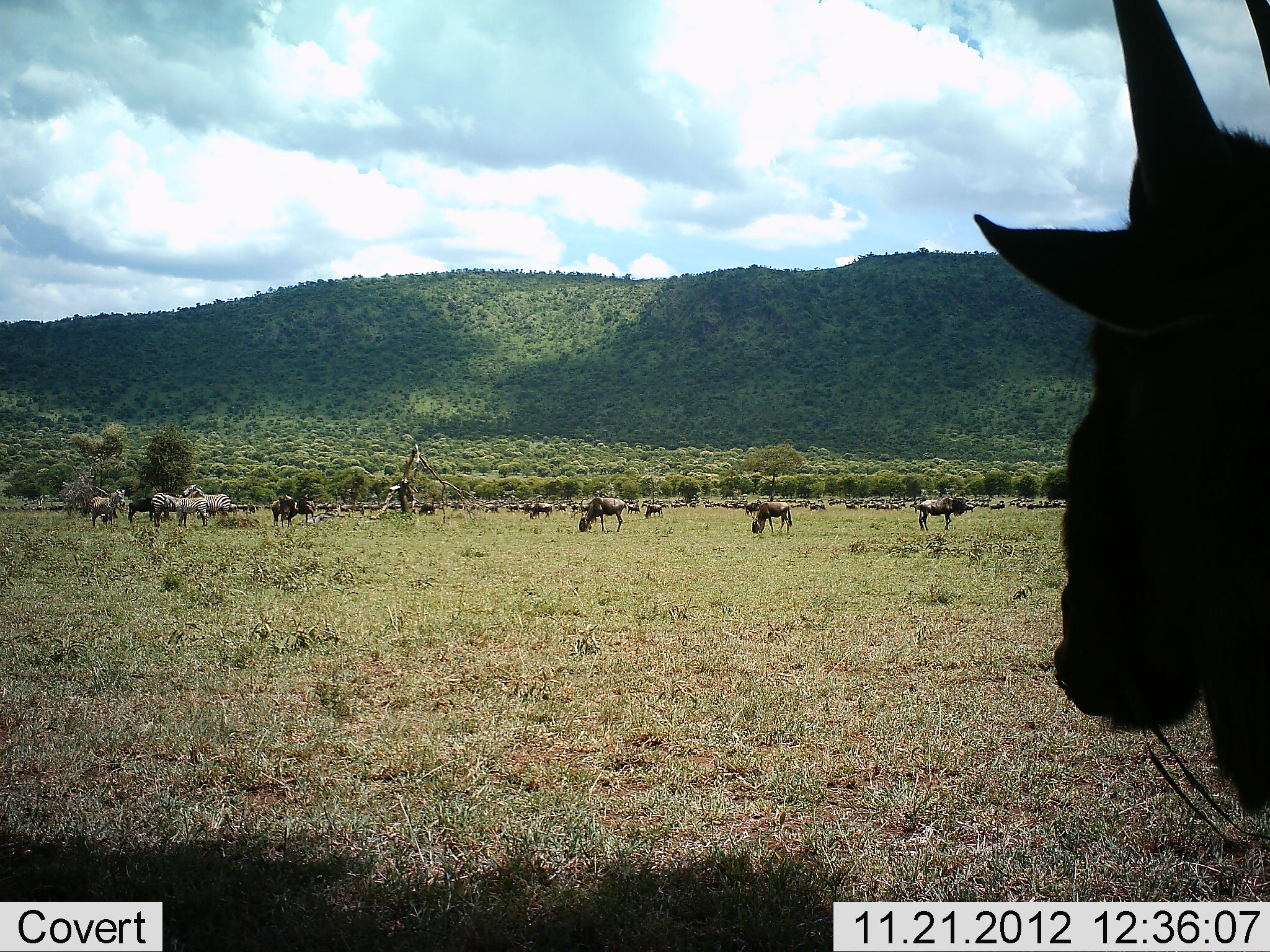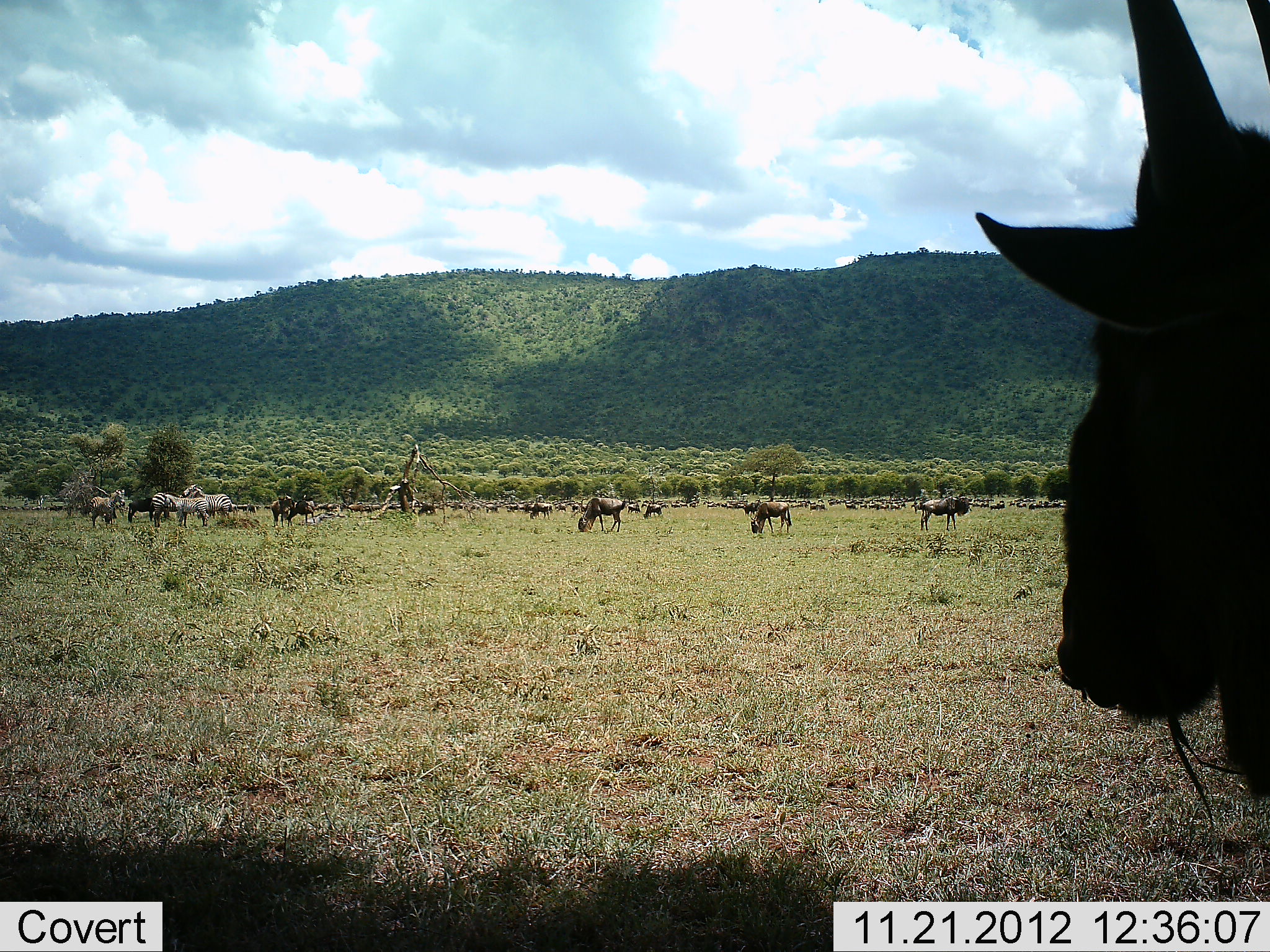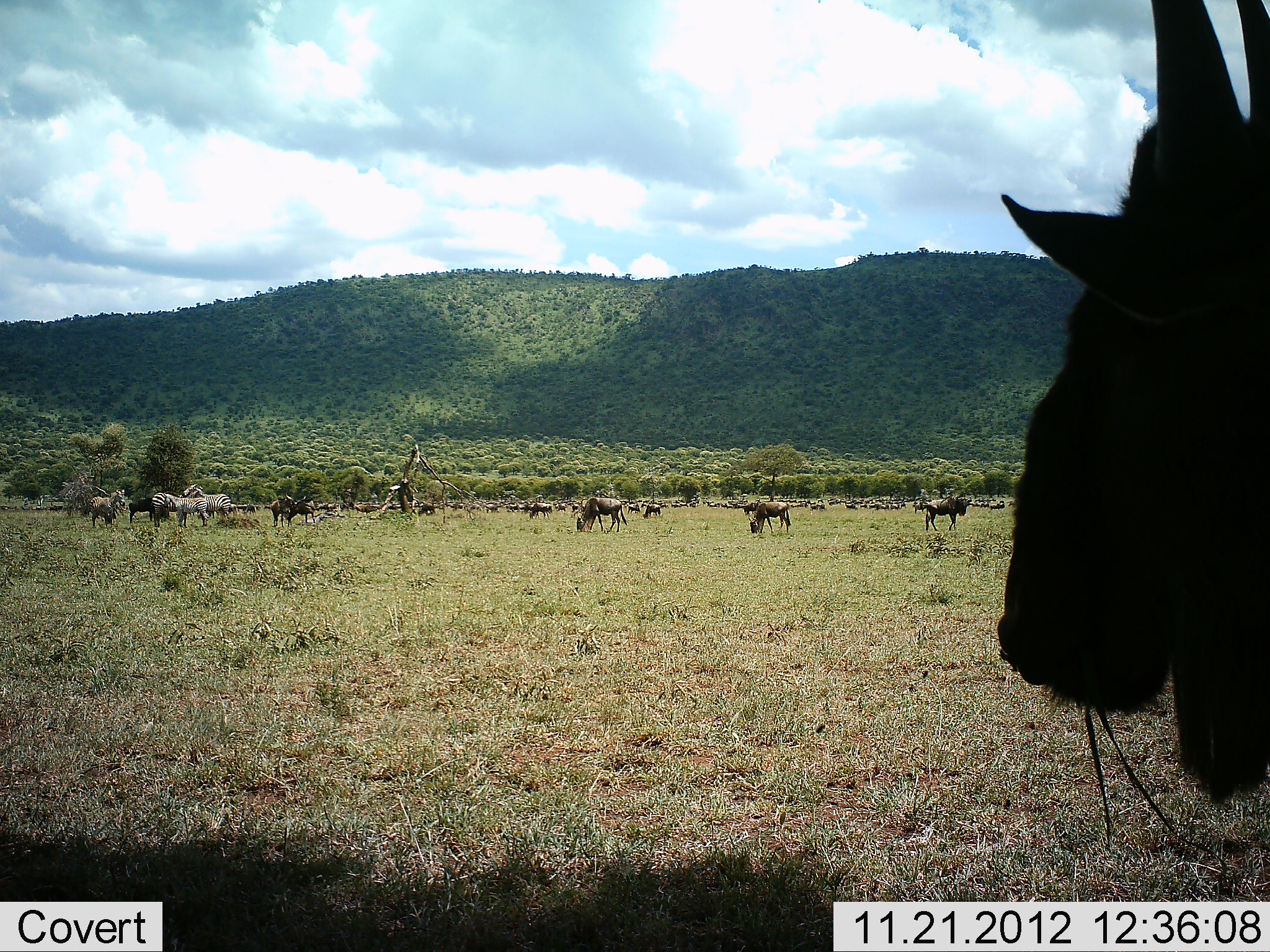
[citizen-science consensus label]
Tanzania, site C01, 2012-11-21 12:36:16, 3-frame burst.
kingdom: Animalia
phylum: Chordata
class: Mammalia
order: Artiodactyla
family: Bovidae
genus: Connochaetes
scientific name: Connochaetes taurinus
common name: blue wildebeest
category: wildebeest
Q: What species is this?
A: Wildebeest (blue wildebeest) (Connochaetes taurinus).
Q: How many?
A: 11-50.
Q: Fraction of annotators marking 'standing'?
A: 65%.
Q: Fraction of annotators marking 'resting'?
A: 6%.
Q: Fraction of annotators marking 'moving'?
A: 15%.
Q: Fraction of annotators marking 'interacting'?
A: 6%.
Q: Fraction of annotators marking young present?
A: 3%.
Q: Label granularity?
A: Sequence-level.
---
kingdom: Animalia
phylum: Chordata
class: Mammalia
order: Perissodactyla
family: Equidae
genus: Equus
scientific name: Equus quagga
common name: plains zebra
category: zebra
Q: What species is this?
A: Zebra (plains zebra) (Equus quagga).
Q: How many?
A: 4.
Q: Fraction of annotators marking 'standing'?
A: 88%.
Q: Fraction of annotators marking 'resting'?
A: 0%.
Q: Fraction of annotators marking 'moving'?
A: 20%.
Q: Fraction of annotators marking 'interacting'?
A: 4%.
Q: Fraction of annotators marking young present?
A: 0%.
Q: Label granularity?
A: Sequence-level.